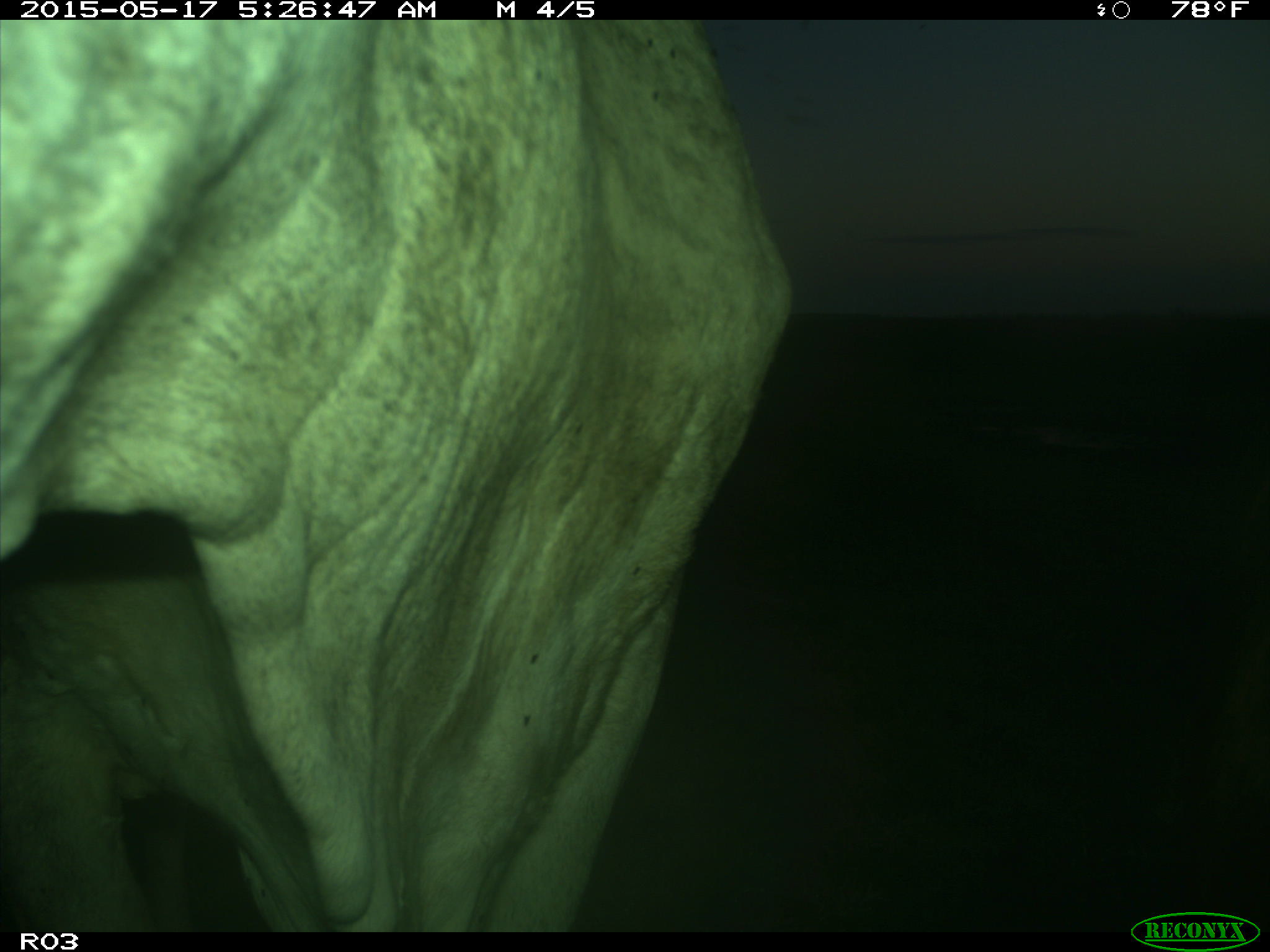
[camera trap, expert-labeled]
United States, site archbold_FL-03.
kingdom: Animalia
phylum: Chordata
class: Mammalia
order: Artiodactyla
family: Bovidae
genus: Bos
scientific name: Bos taurus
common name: domestic cow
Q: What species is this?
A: Bos taurus (domestic cow).